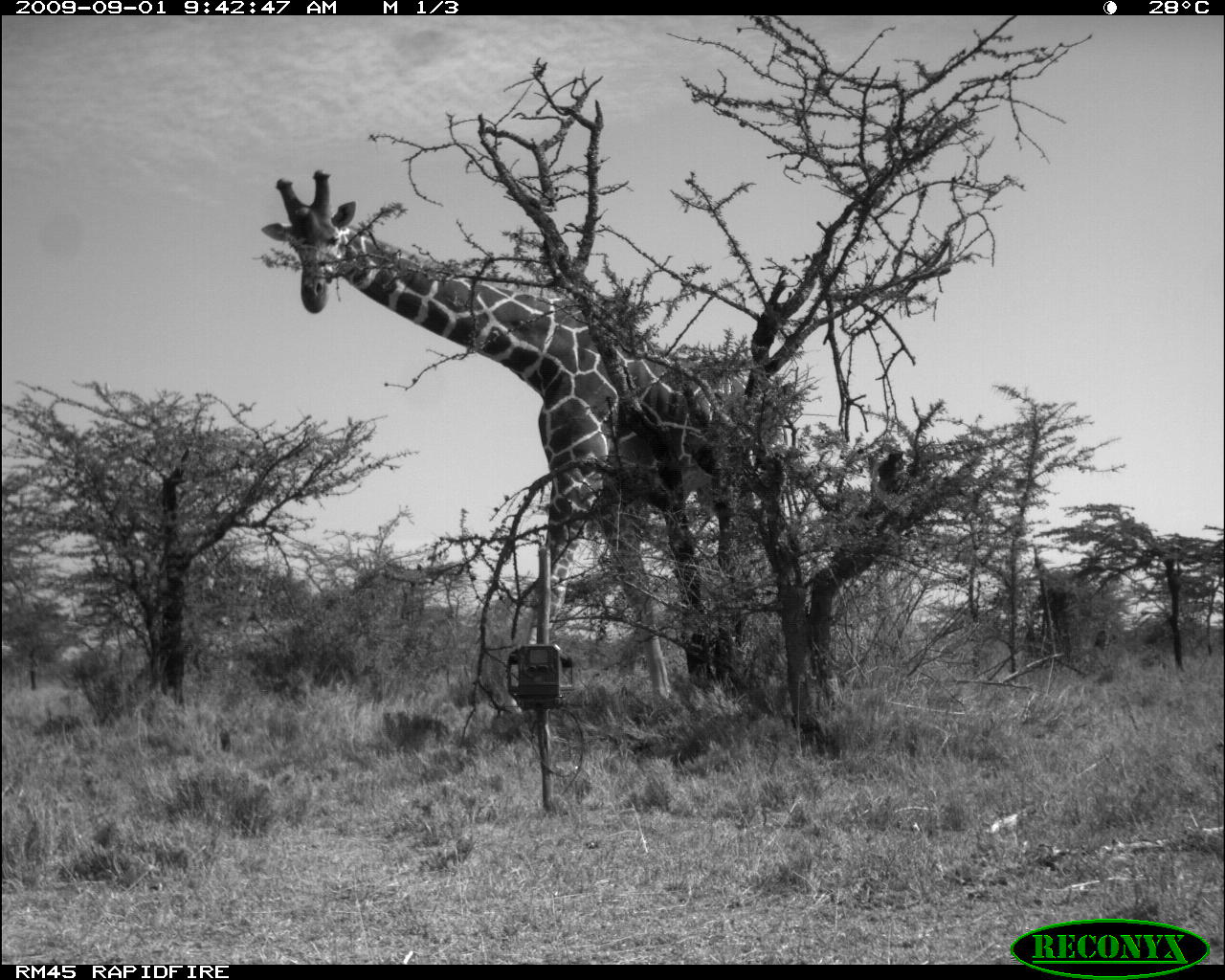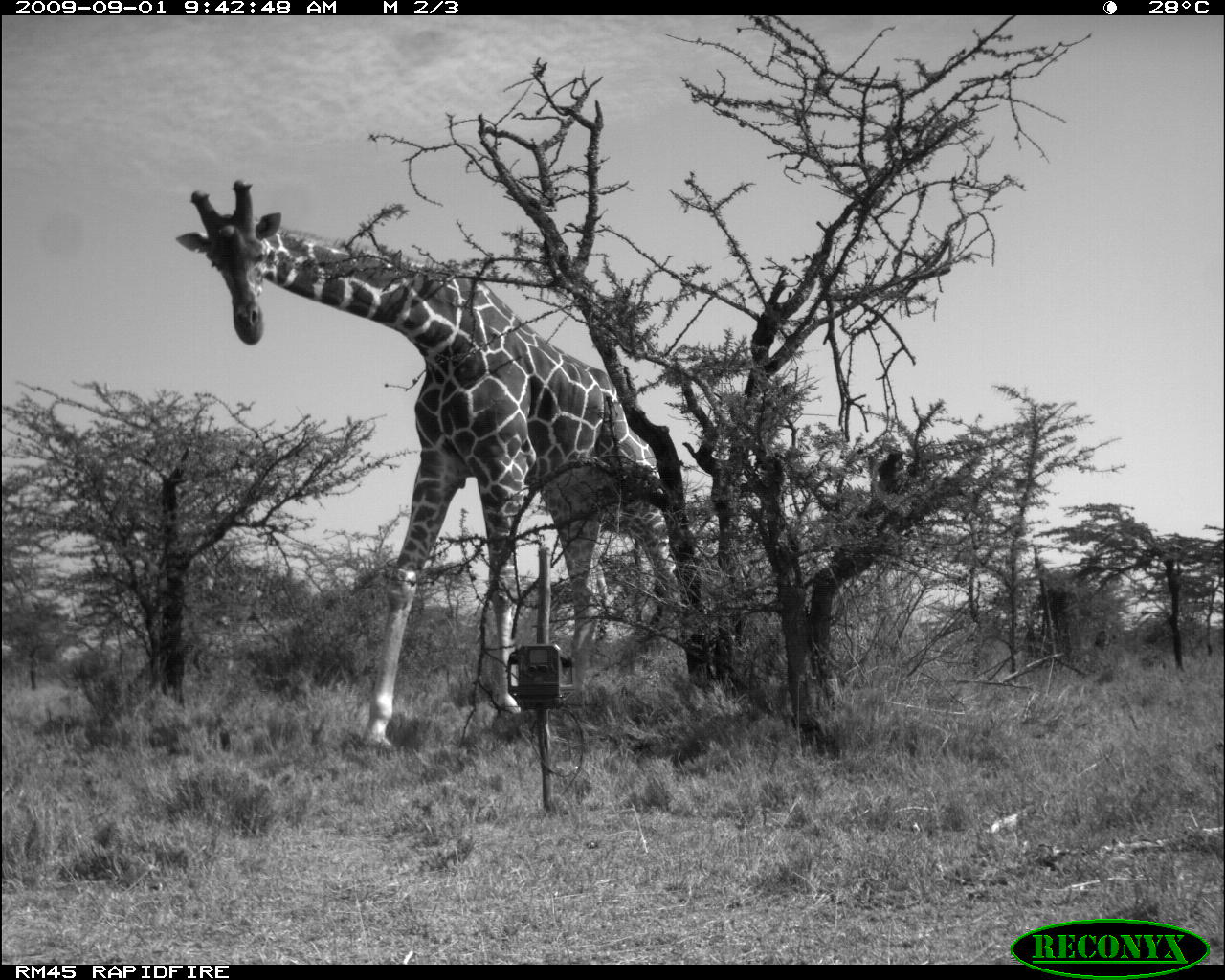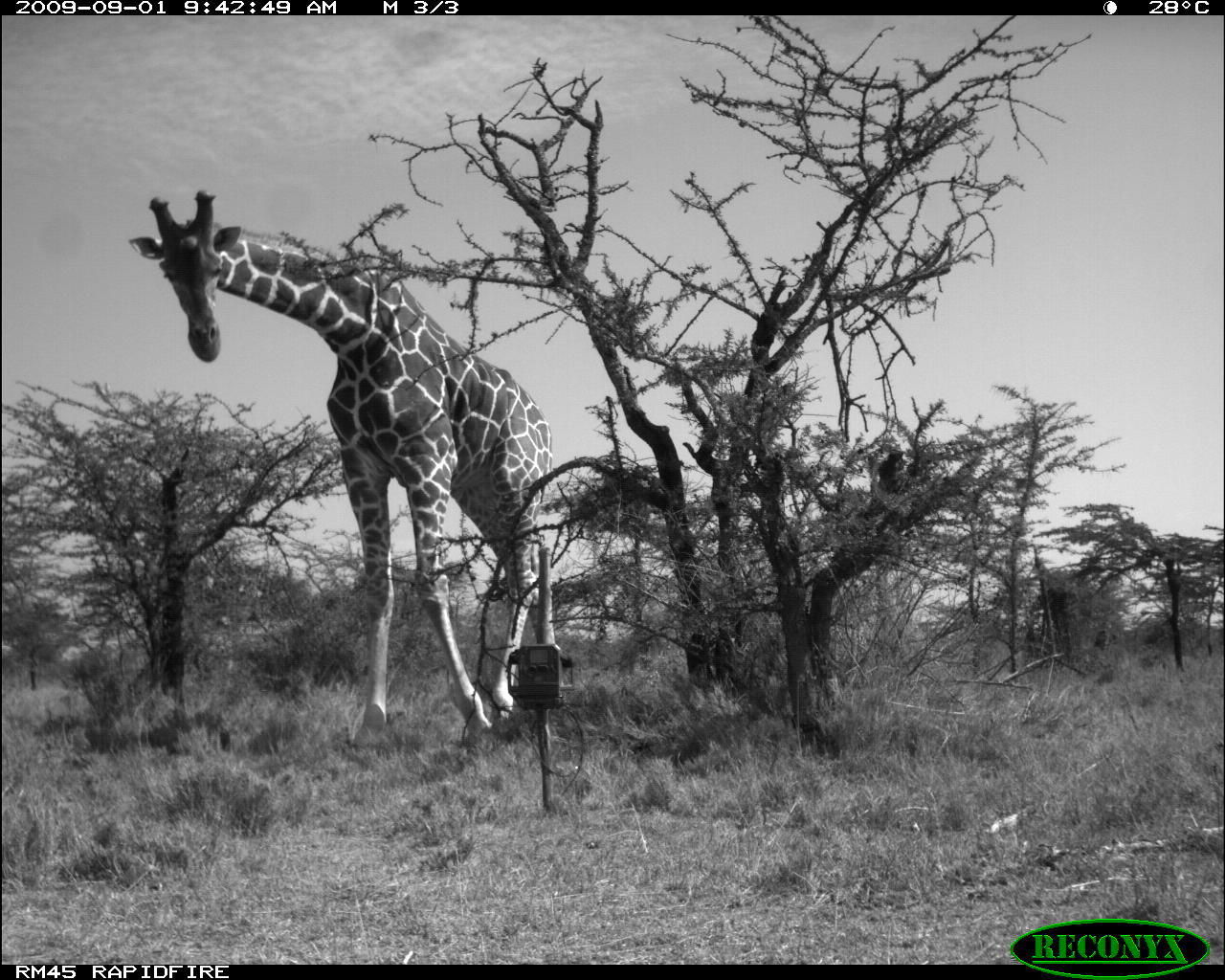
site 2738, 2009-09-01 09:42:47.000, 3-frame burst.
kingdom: Animalia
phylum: Chordata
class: Mammalia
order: Artiodactyla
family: Giraffidae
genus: Giraffa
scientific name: Giraffa camelopardalis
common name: giraffe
Giraffa camelopardalis (giraffe), count 1.